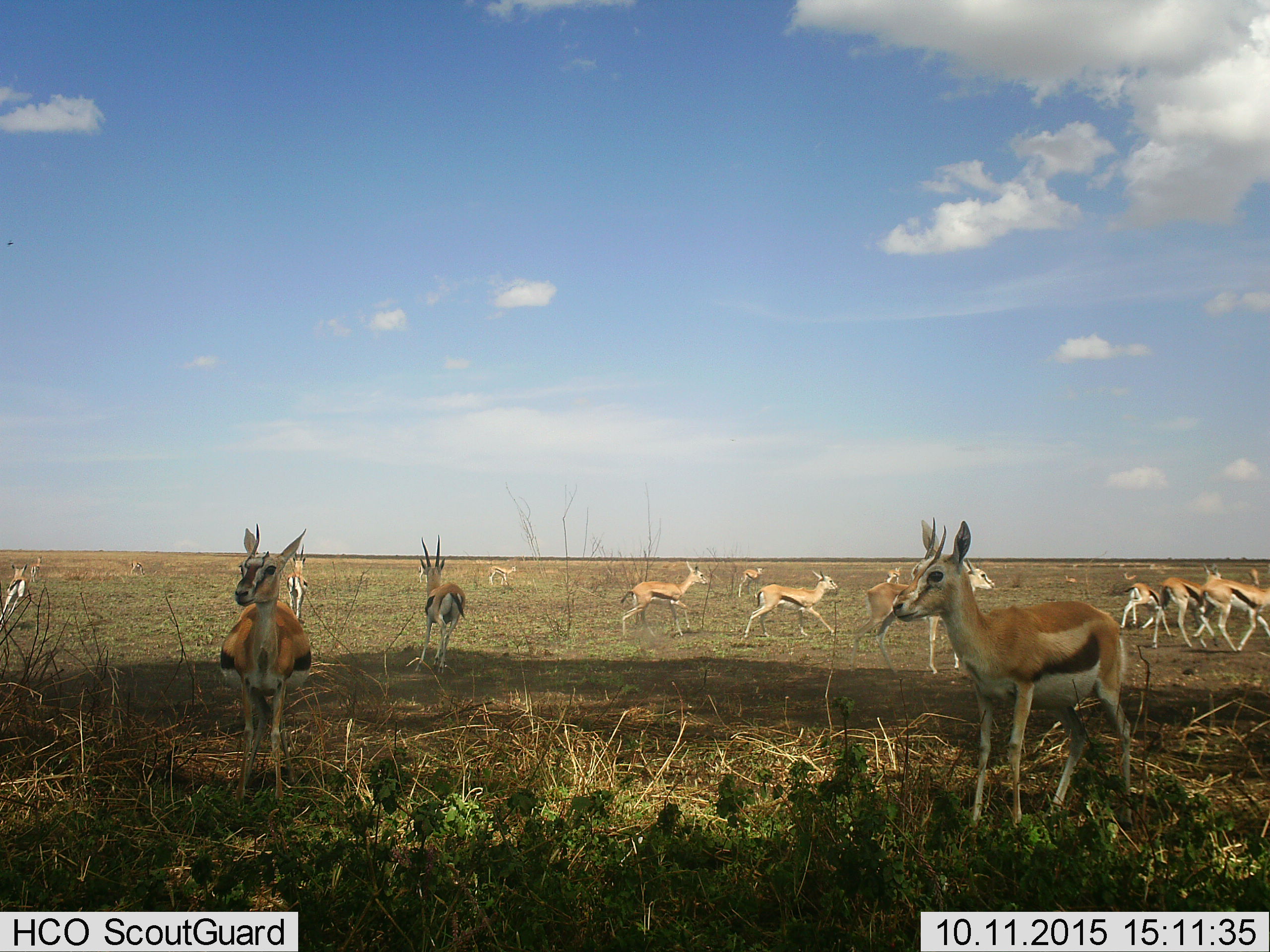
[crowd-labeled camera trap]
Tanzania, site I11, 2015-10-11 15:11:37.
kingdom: Animalia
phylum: Chordata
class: Mammalia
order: Artiodactyla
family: Bovidae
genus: Eudorcas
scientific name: Eudorcas thomsonii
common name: thomson's gazelle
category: gazellethomsons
Gazellethomsons (thomson's gazelle) (Eudorcas thomsonii), count 11-50. Behavior (volunteer vote fractions): standing 75%, resting 12%, moving 88%, interacting 0%. Young present (vote fraction): 62%. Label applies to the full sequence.